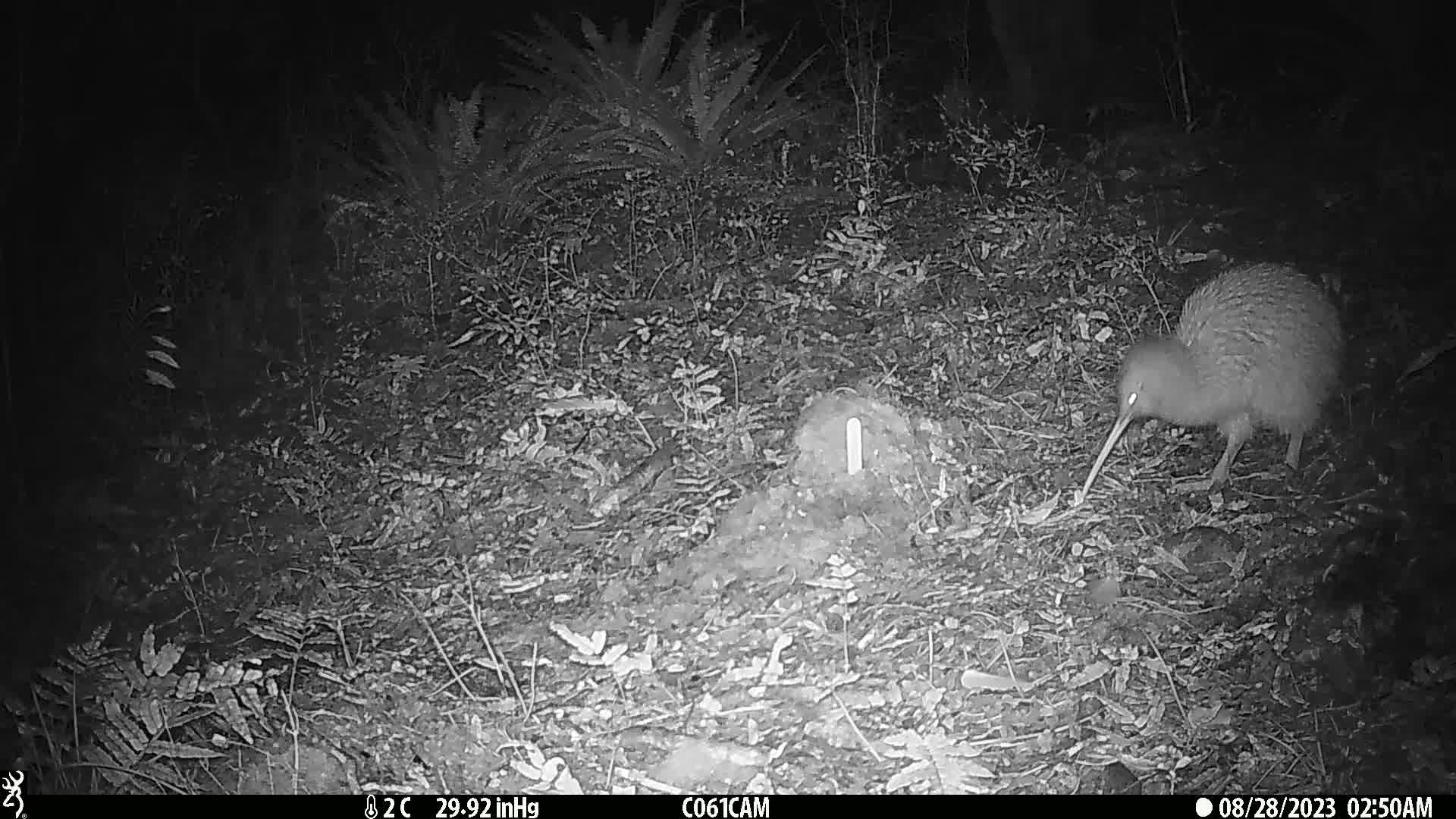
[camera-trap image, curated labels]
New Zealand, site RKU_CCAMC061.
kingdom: Animalia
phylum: Chordata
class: Aves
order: Apterygiformes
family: Apterygidae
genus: Apteryx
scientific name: Apteryx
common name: kiwi